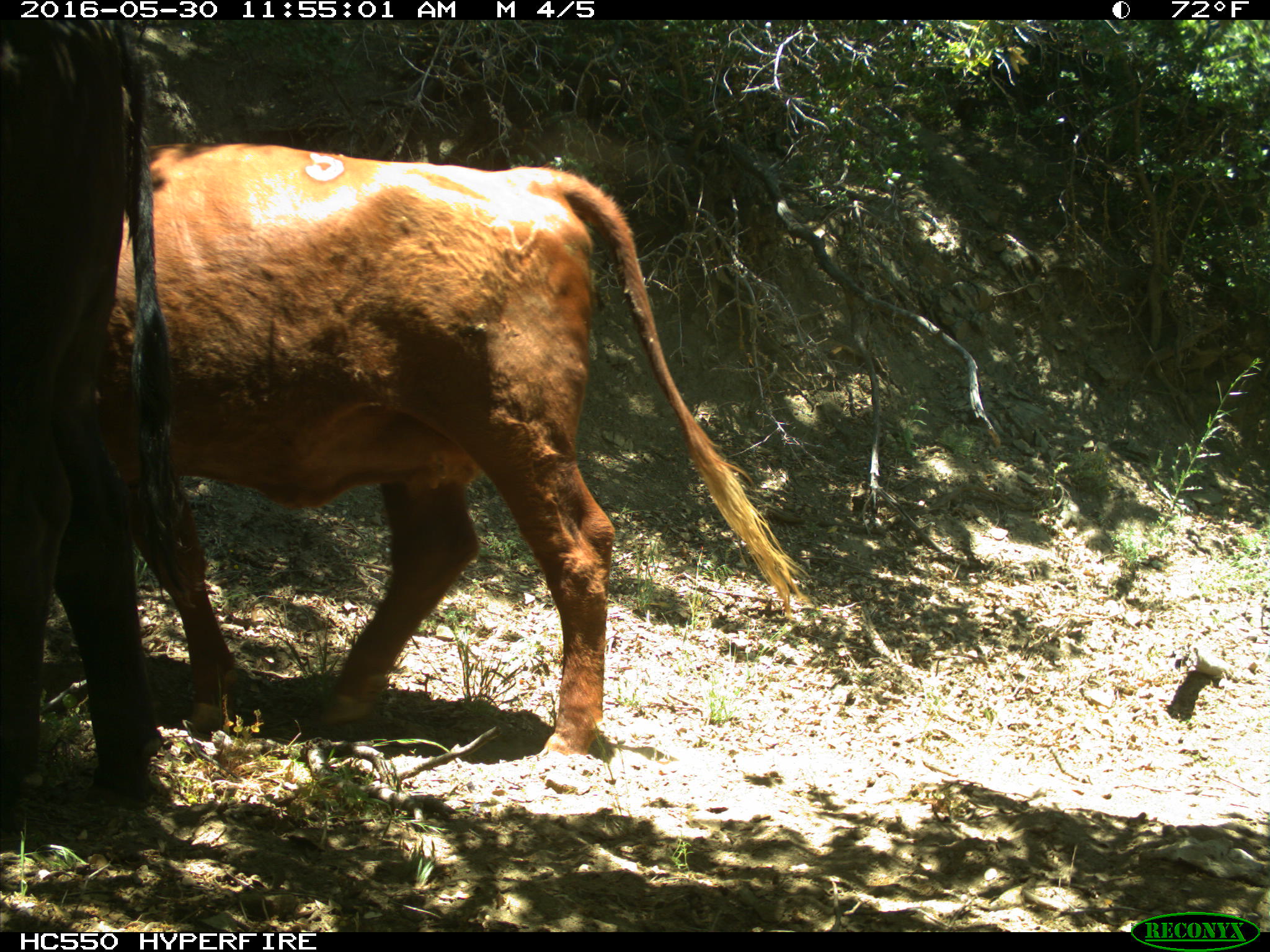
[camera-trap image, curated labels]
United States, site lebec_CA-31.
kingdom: Animalia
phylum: Chordata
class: Mammalia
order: Artiodactyla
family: Bovidae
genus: Bos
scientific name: Bos taurus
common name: domestic cow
Bos taurus (domestic cow).